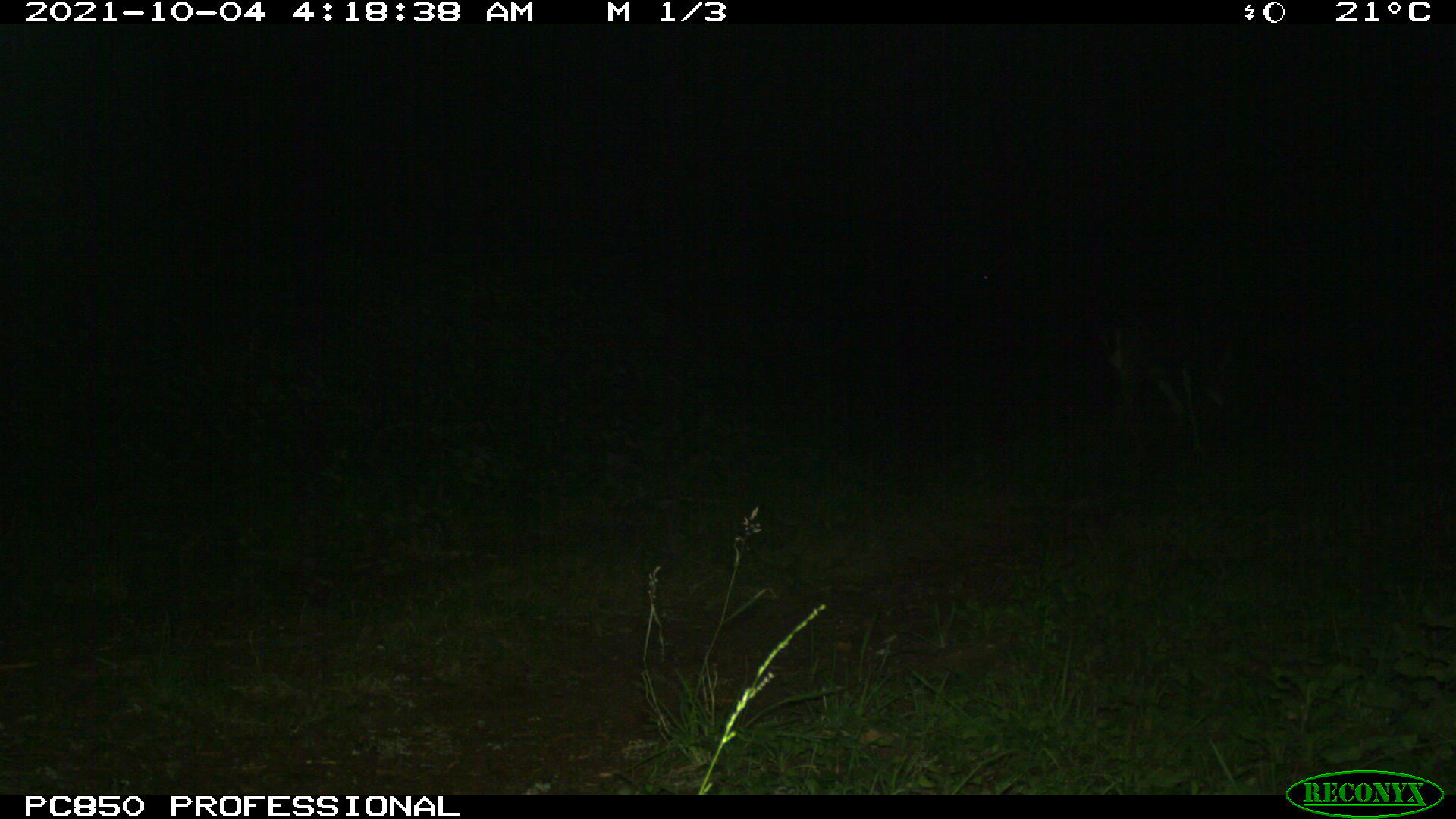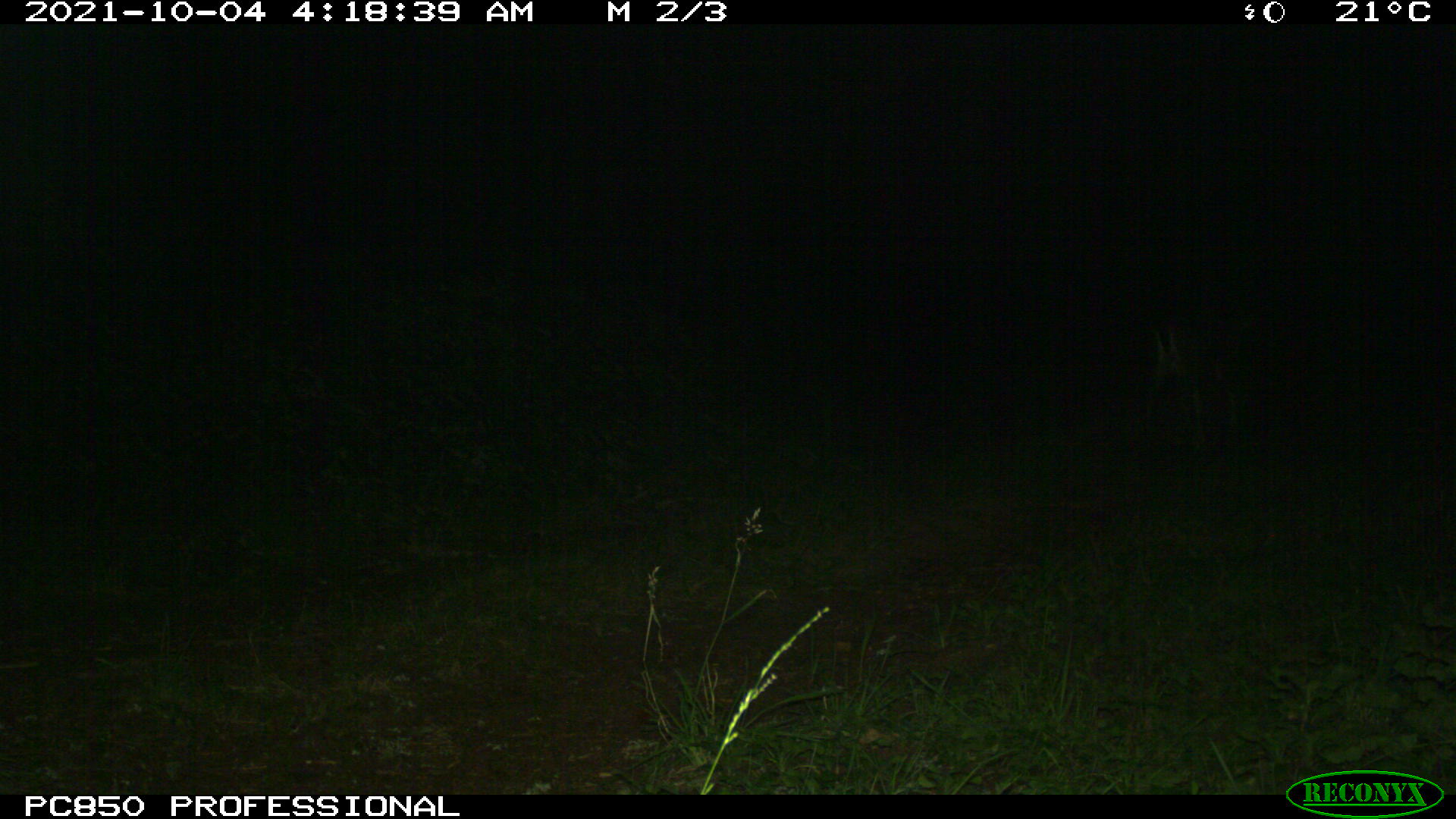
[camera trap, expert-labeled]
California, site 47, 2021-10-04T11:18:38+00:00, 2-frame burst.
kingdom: Animalia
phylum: Chordata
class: Mammalia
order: Artiodactyla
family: Cervidae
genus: Odocoileus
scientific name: Odocoileus hemionus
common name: mule deer